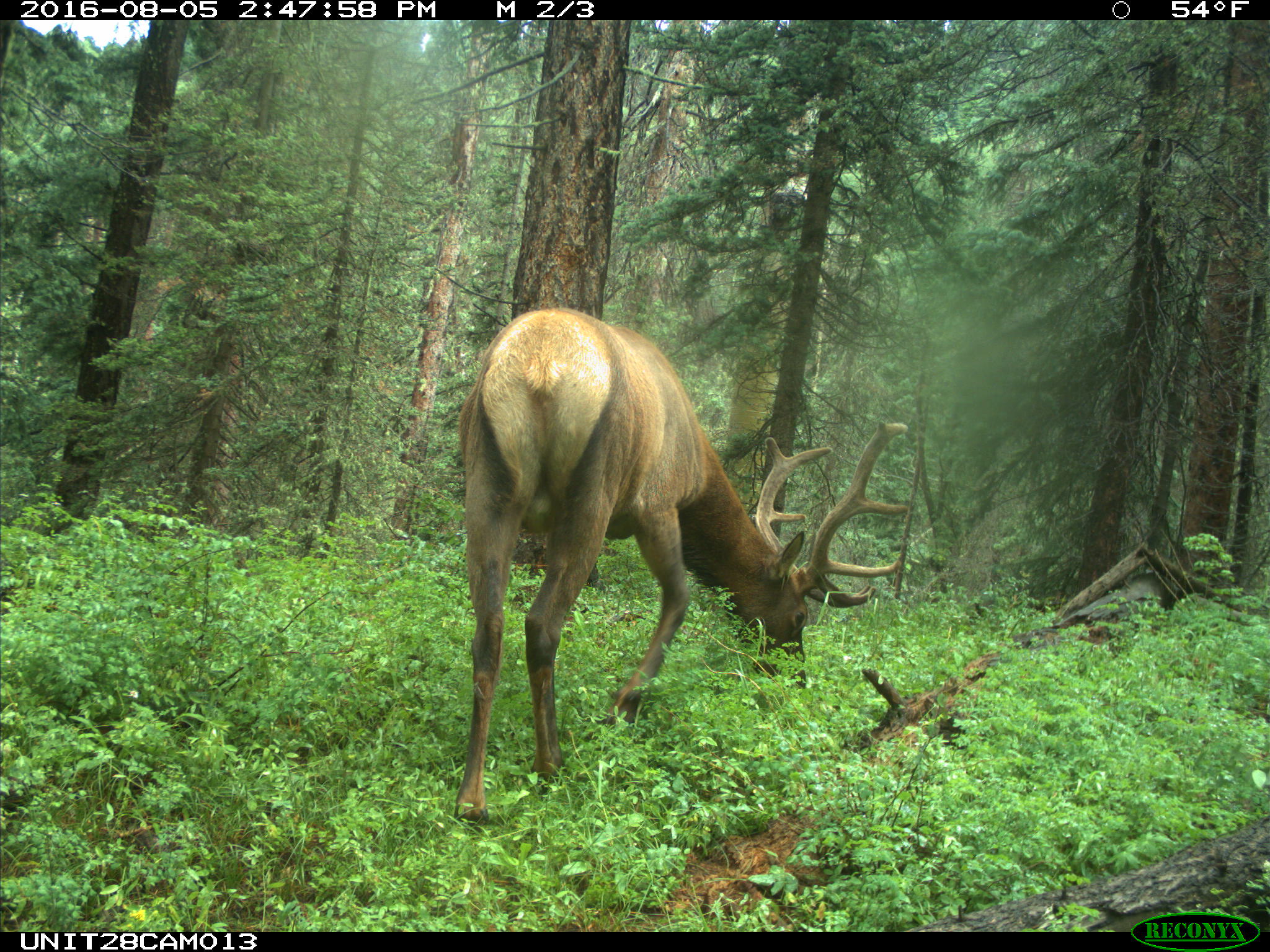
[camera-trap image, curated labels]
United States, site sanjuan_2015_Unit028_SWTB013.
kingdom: Animalia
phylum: Chordata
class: Mammalia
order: Artiodactyla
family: Cervidae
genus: Cervus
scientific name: Cervus elaphus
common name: red deer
Cervus elaphus (red deer).